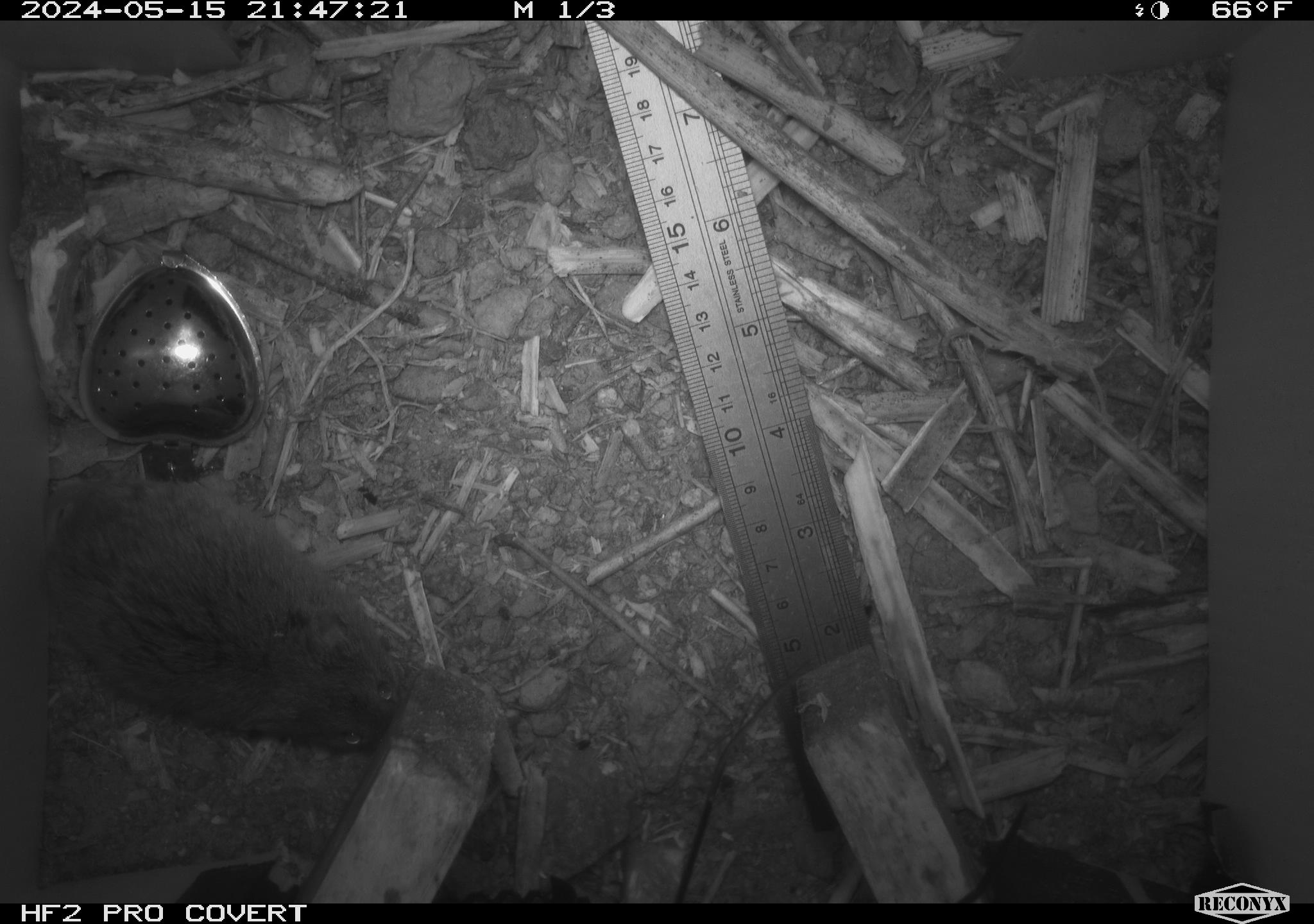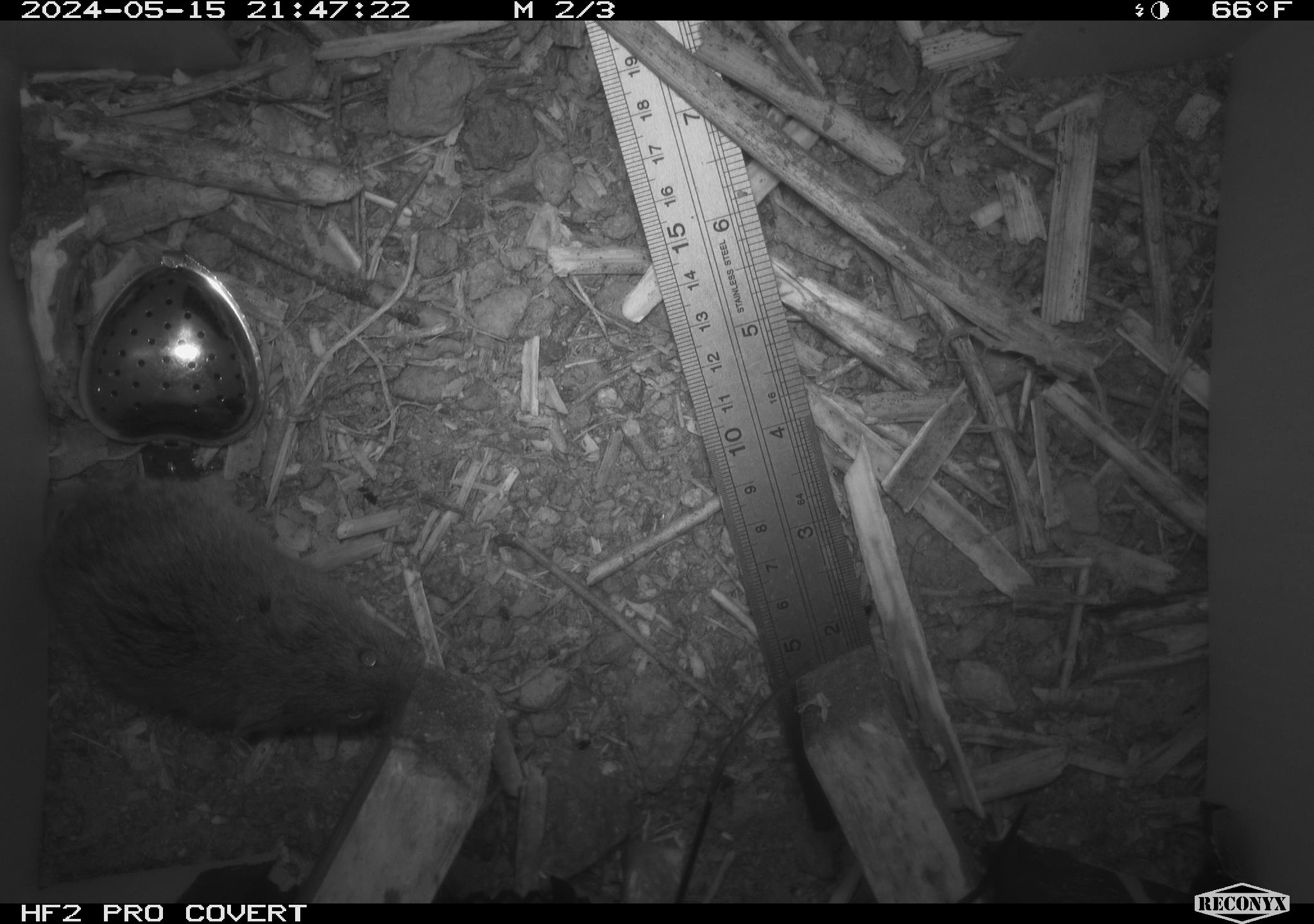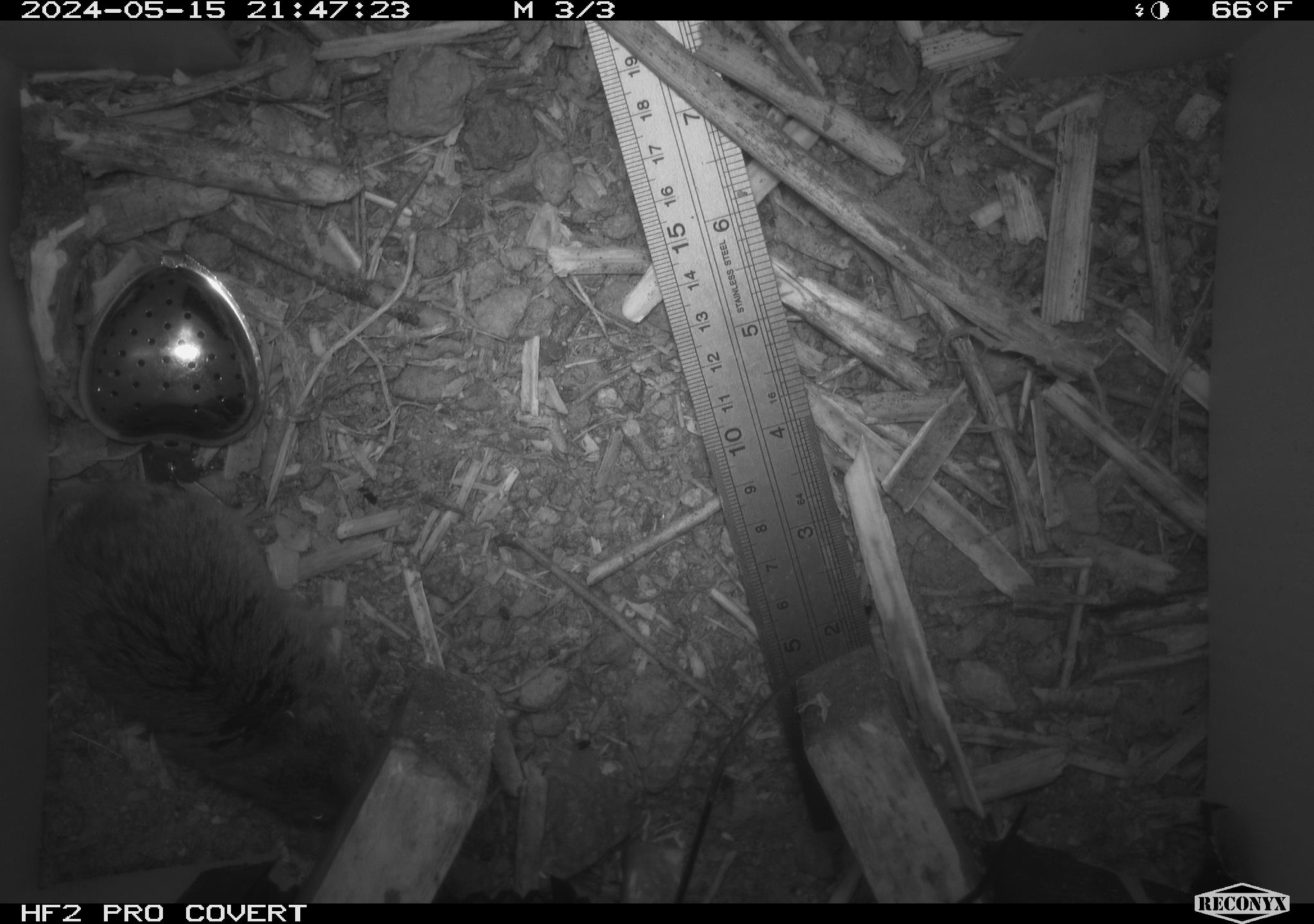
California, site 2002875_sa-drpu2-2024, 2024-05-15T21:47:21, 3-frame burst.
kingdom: Animalia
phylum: Chordata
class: Mammalia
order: Rodentia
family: Cricetidae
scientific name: Arvicolinae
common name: voles, lemmings, and muskrats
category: arvicolinae subfamily